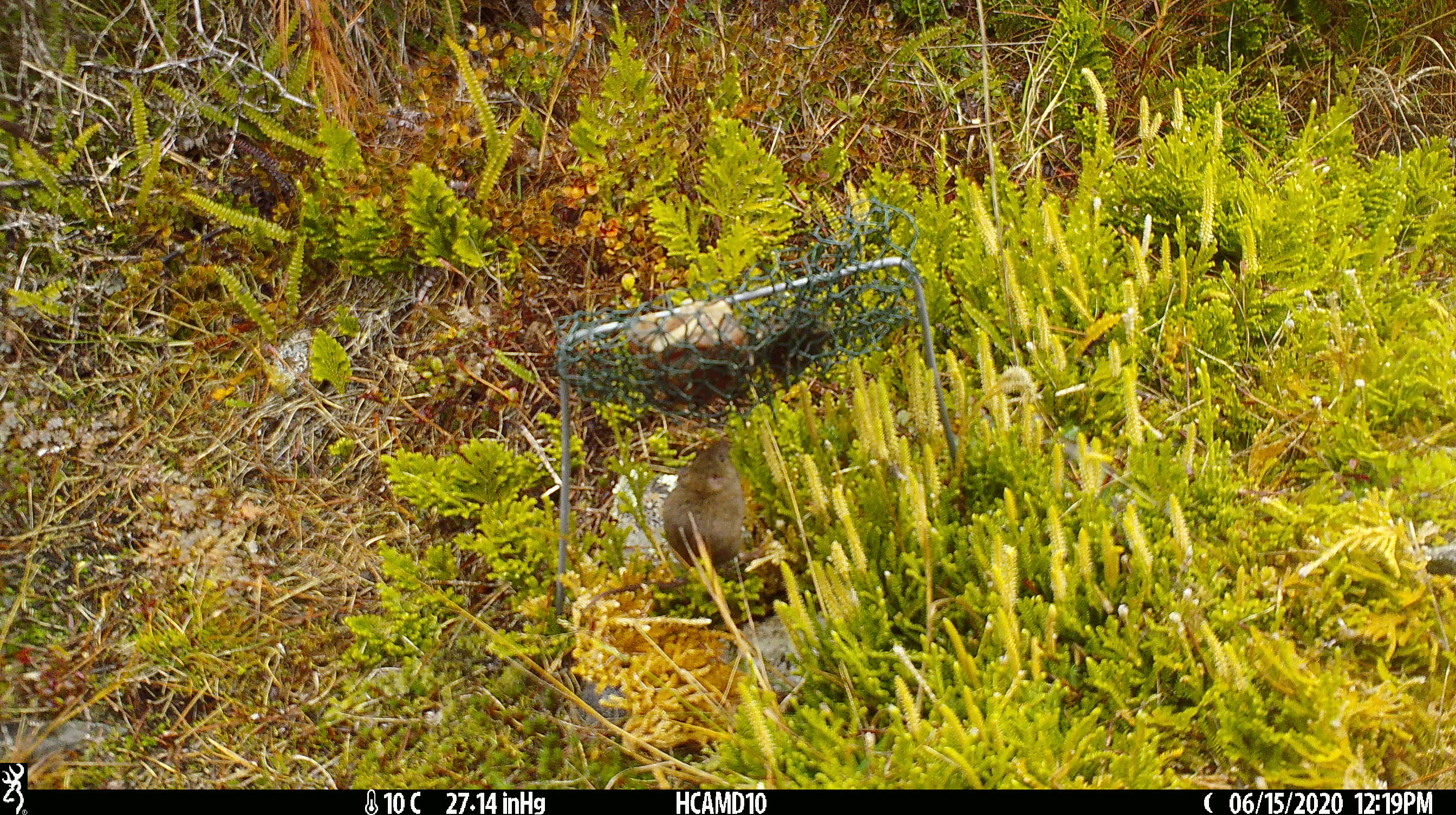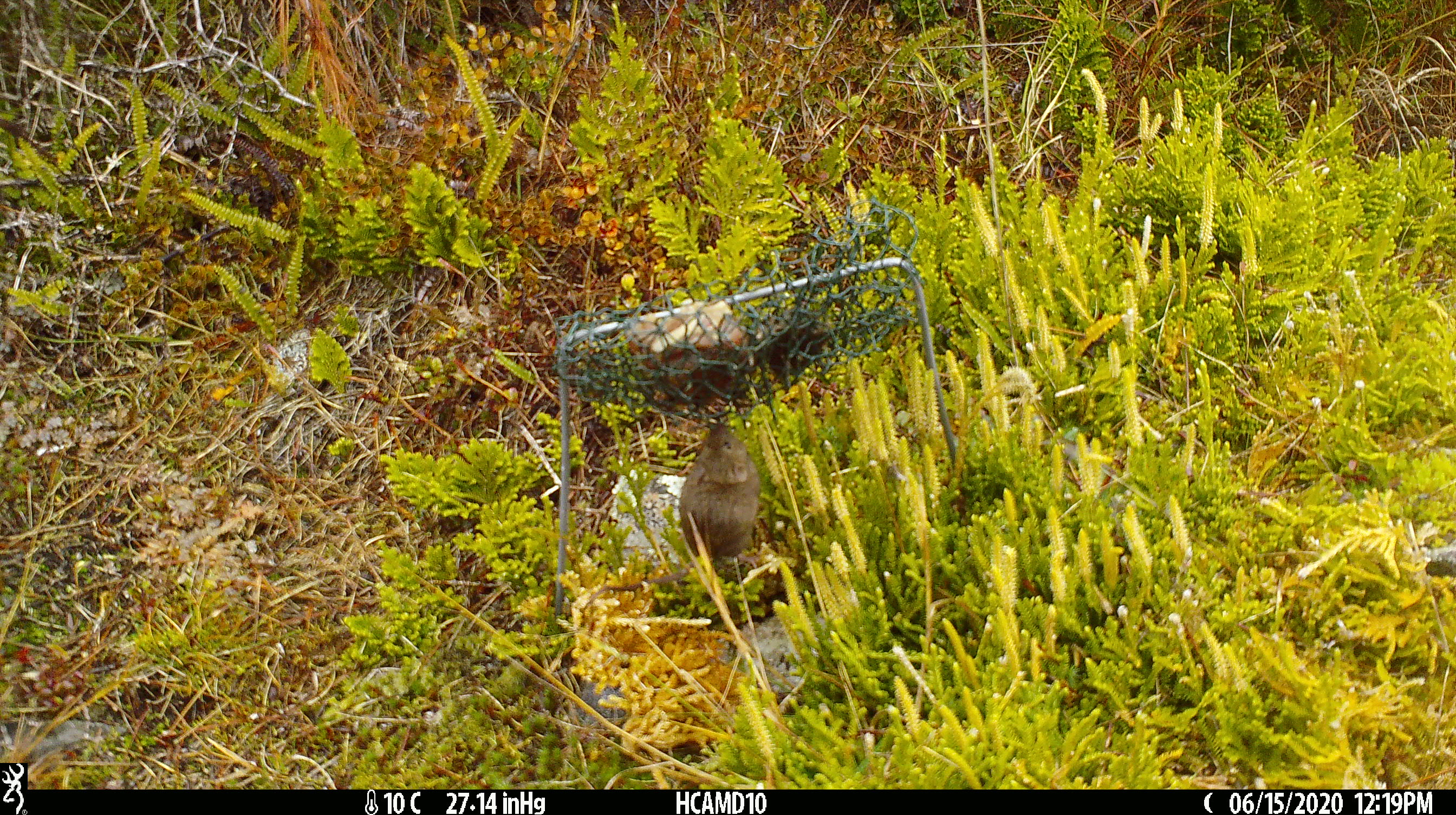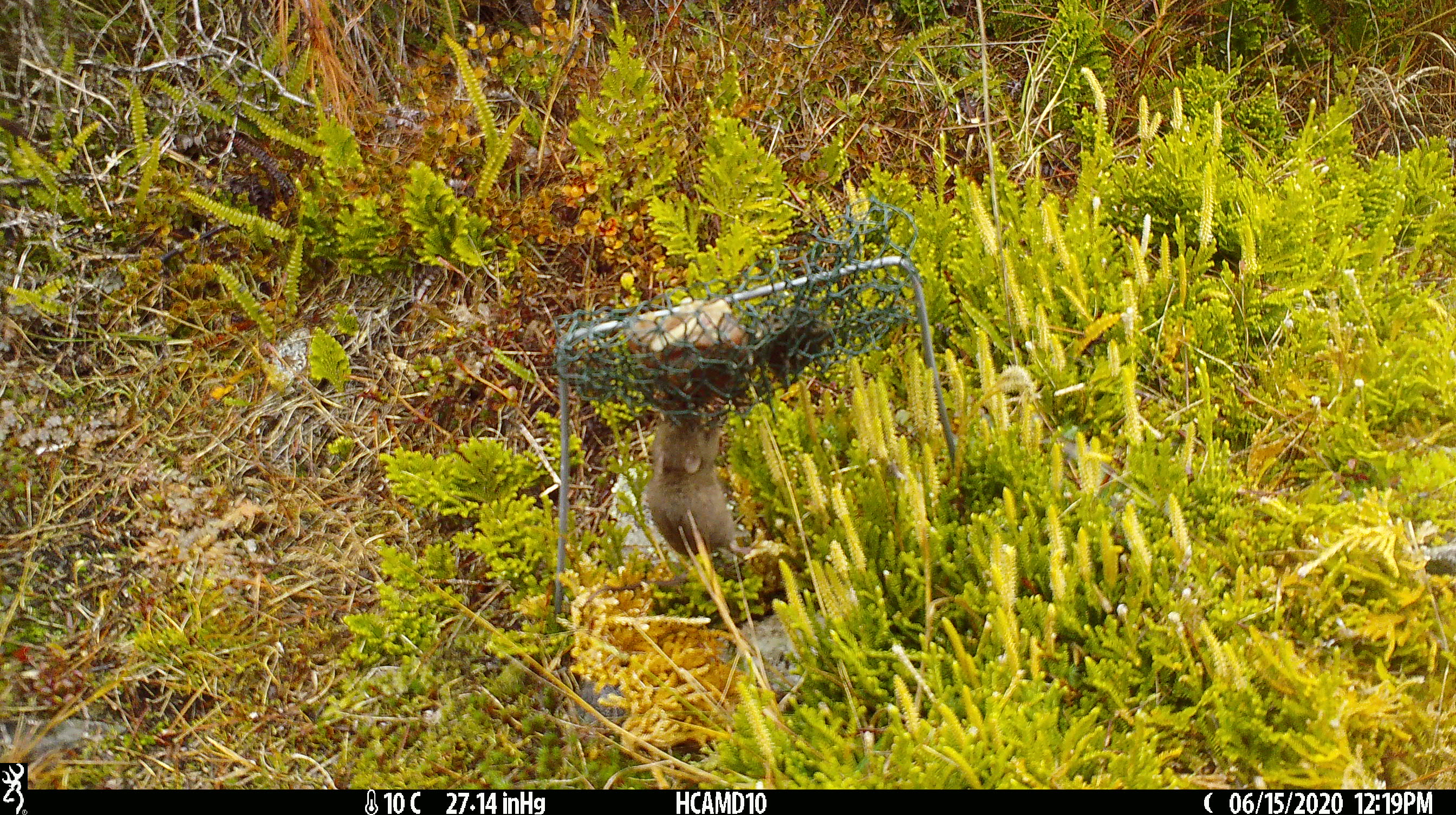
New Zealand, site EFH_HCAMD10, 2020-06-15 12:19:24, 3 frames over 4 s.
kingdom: Animalia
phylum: Chordata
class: Mammalia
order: Rodentia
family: Muridae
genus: Mus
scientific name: Mus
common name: mouse